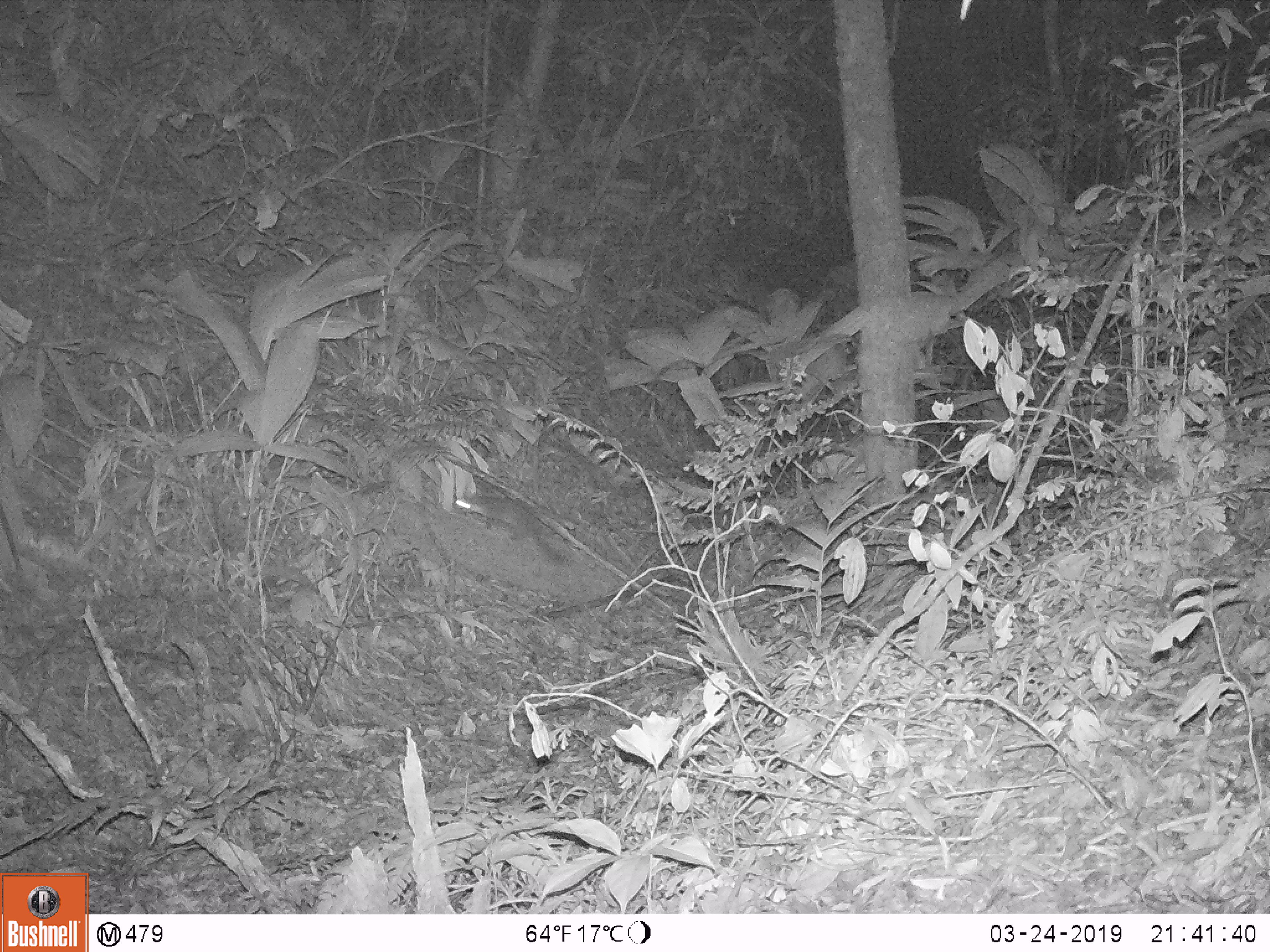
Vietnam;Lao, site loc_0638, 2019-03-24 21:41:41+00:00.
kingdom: Animalia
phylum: Chordata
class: Mammalia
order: Carnivora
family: Mustelidae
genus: Melogale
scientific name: Melogale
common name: ferret badger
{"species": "ferret badger (Melogale)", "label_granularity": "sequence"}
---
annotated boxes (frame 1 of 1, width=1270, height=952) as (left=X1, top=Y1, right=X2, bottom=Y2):
ferret badger: (left=455, top=495, right=565, bottom=563)